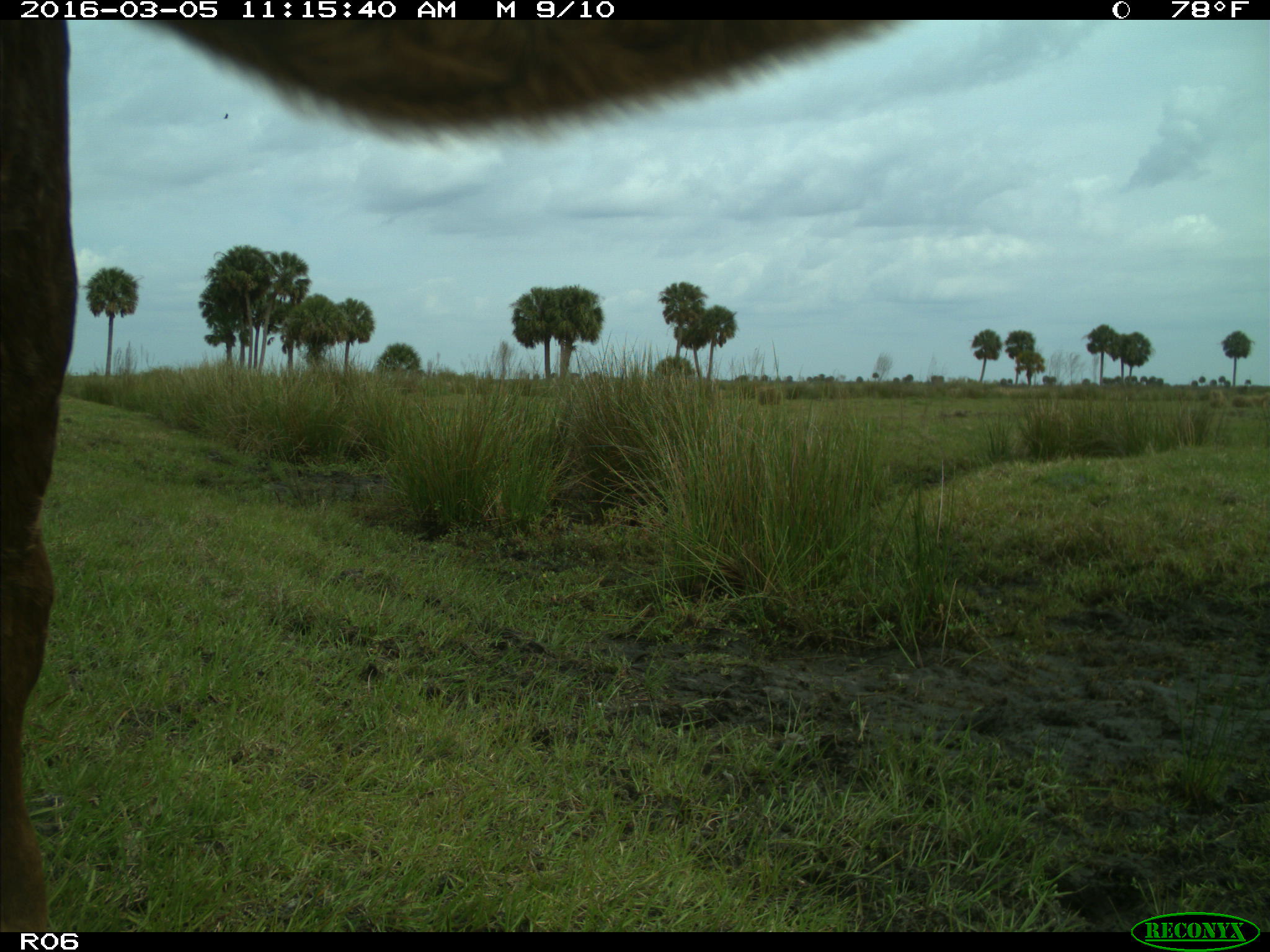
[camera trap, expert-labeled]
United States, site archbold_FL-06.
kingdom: Animalia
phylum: Chordata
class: Mammalia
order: Artiodactyla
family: Bovidae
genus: Bos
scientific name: Bos taurus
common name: domestic cow